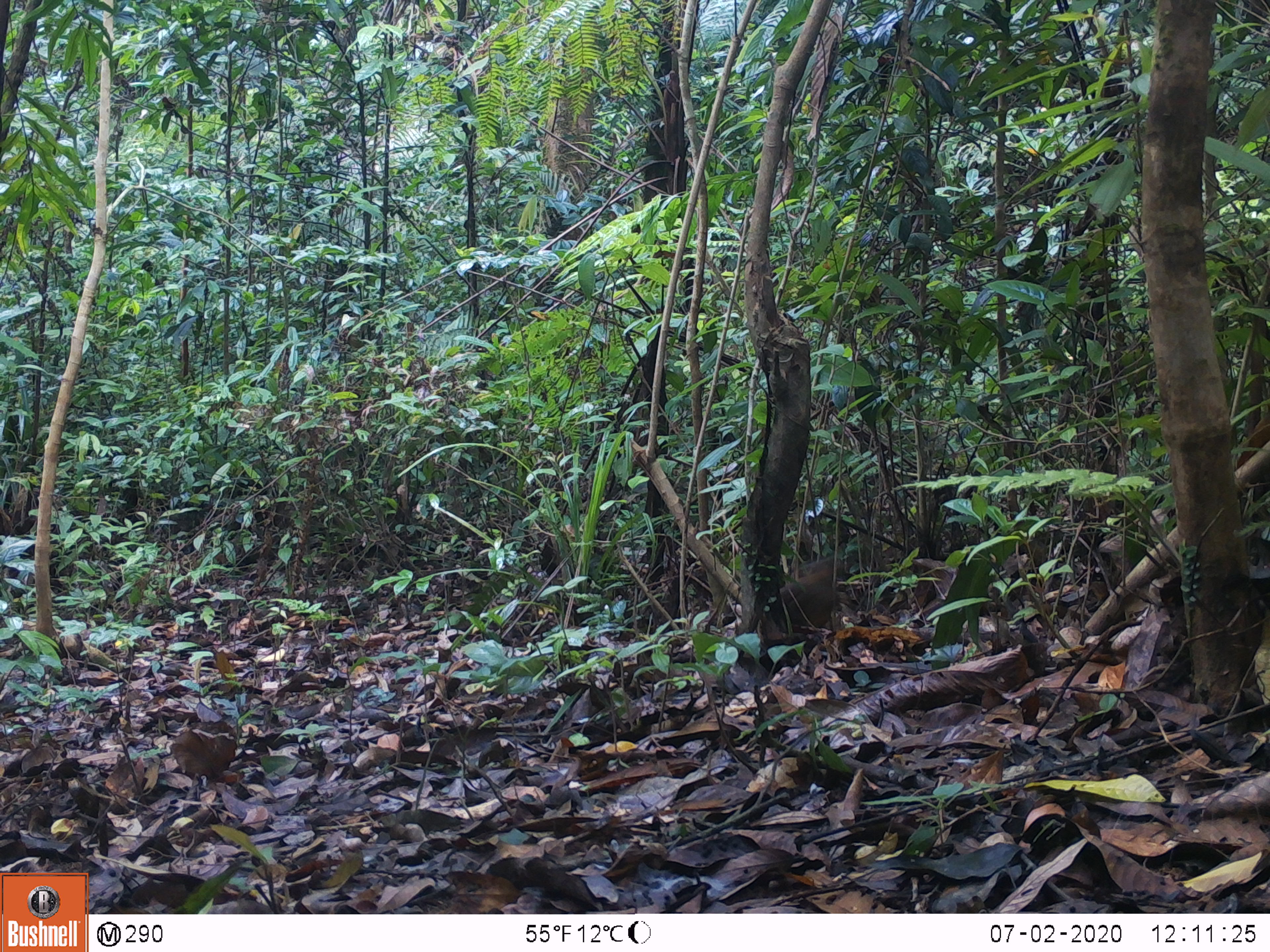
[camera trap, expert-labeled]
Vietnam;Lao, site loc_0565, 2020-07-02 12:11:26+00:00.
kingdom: Animalia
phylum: Chordata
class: Aves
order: Galliformes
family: Phasianidae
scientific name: Phasianidae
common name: partridge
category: unidentified partridge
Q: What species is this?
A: Unidentified partridge (partridge) (Phasianidae).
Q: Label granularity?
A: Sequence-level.